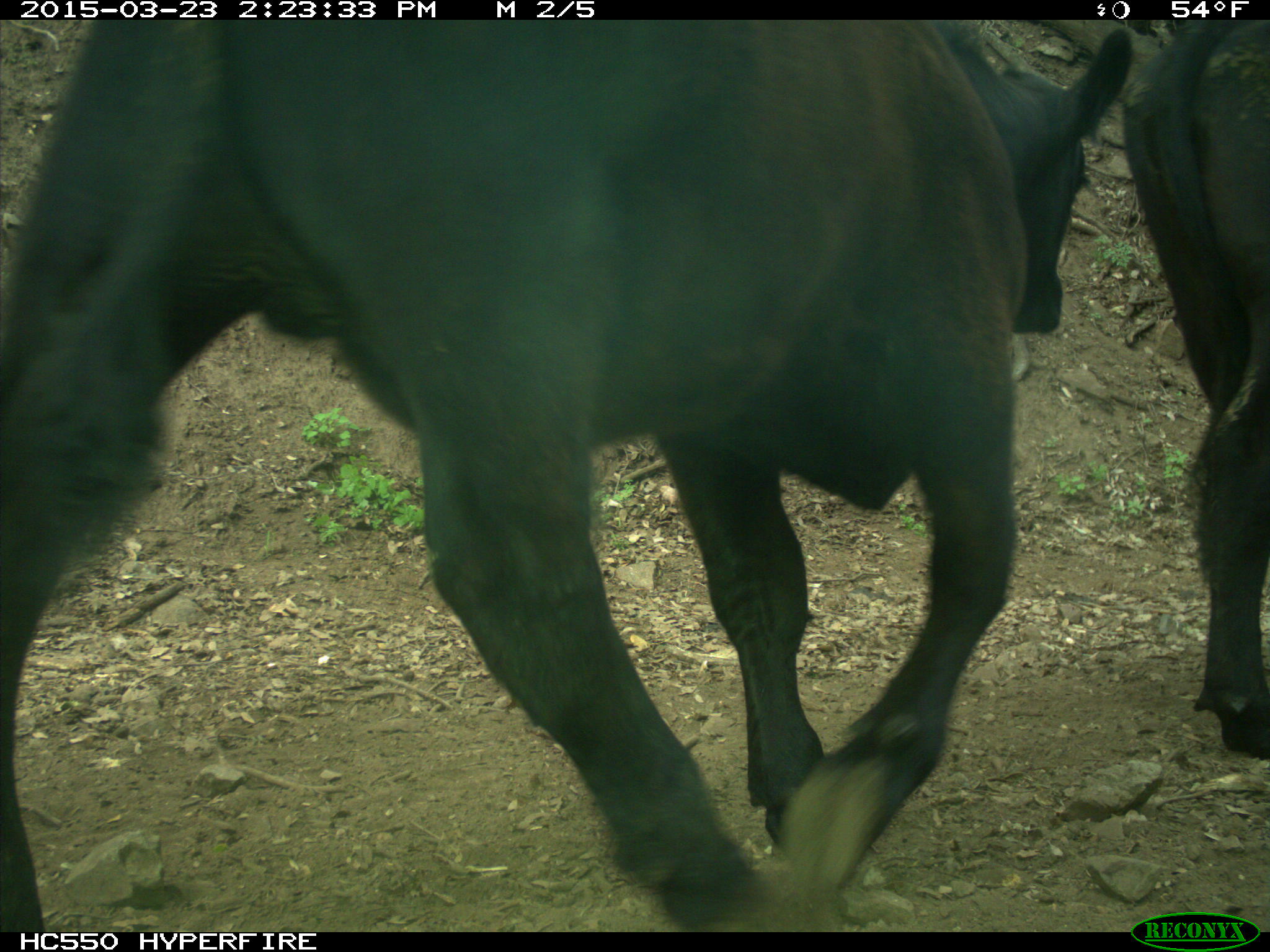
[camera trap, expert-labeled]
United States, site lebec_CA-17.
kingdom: Animalia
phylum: Chordata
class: Mammalia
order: Artiodactyla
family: Bovidae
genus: Bos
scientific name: Bos taurus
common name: domestic cow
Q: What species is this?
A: Bos taurus (domestic cow).